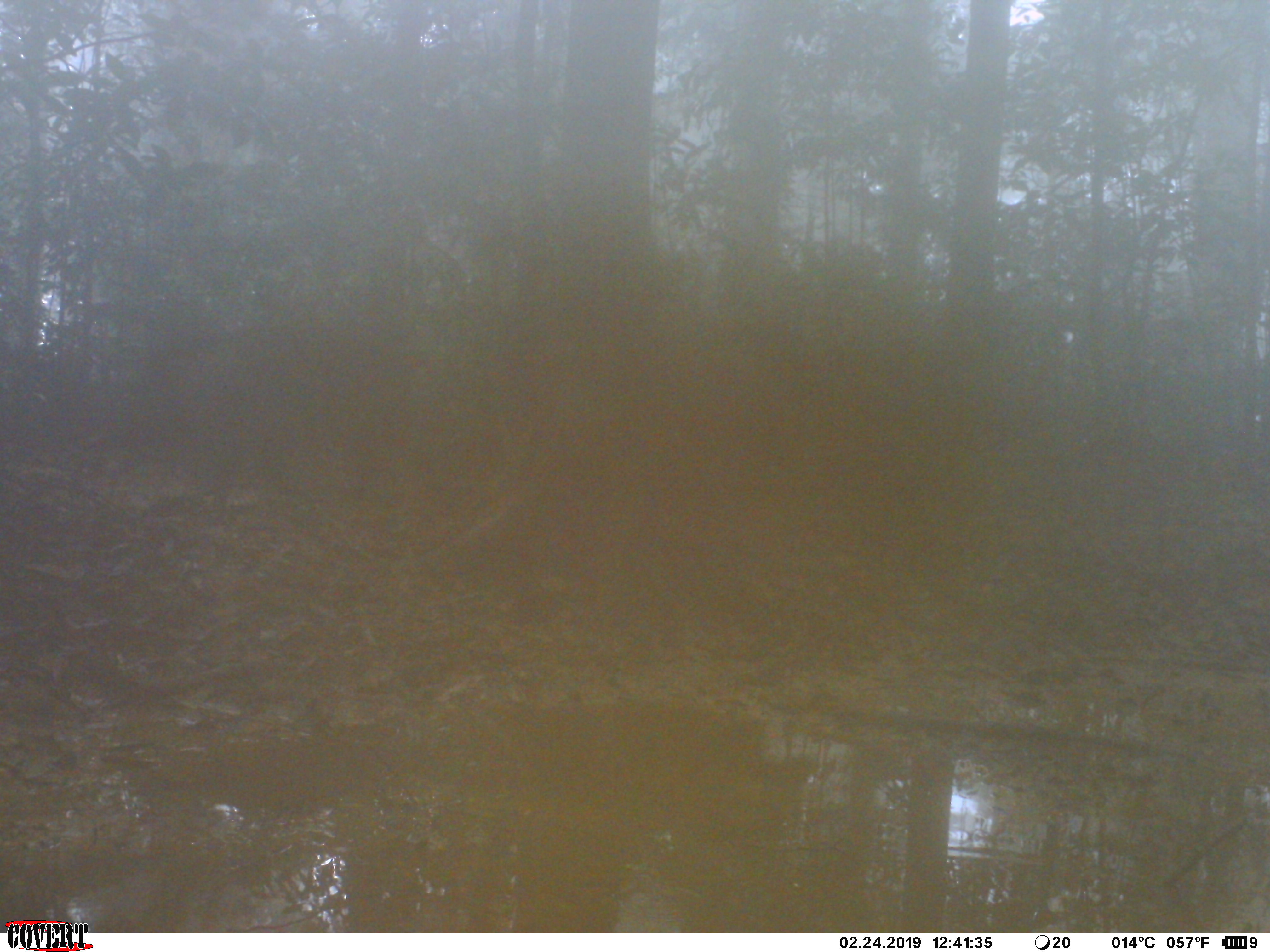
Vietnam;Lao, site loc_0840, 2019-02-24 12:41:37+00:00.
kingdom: Animalia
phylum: Chordata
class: Mammalia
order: Artiodactyla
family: Suidae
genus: Sus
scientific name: Sus scrofa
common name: eurasian wild pig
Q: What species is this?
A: Eurasian wild pig (Sus scrofa).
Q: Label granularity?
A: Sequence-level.